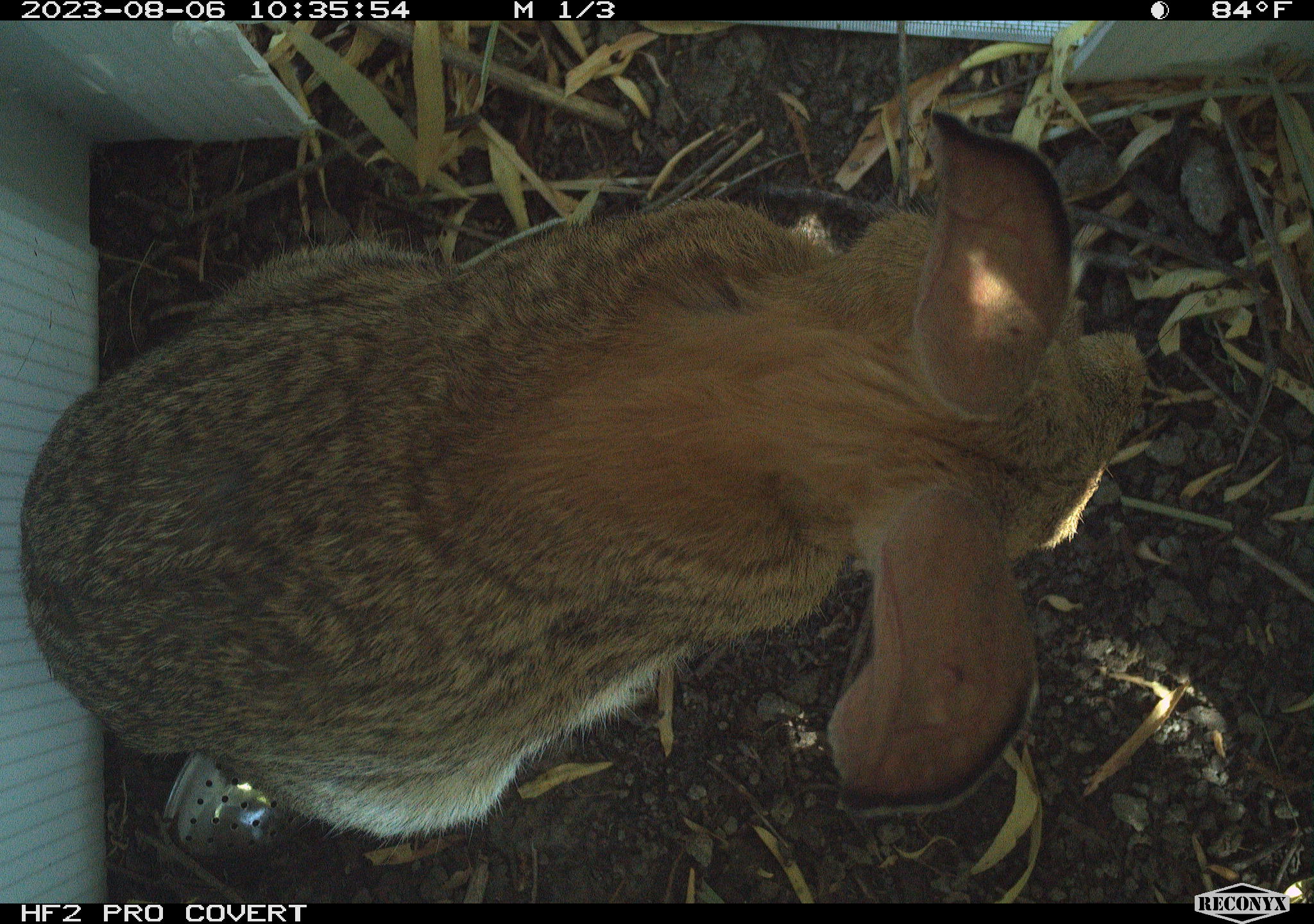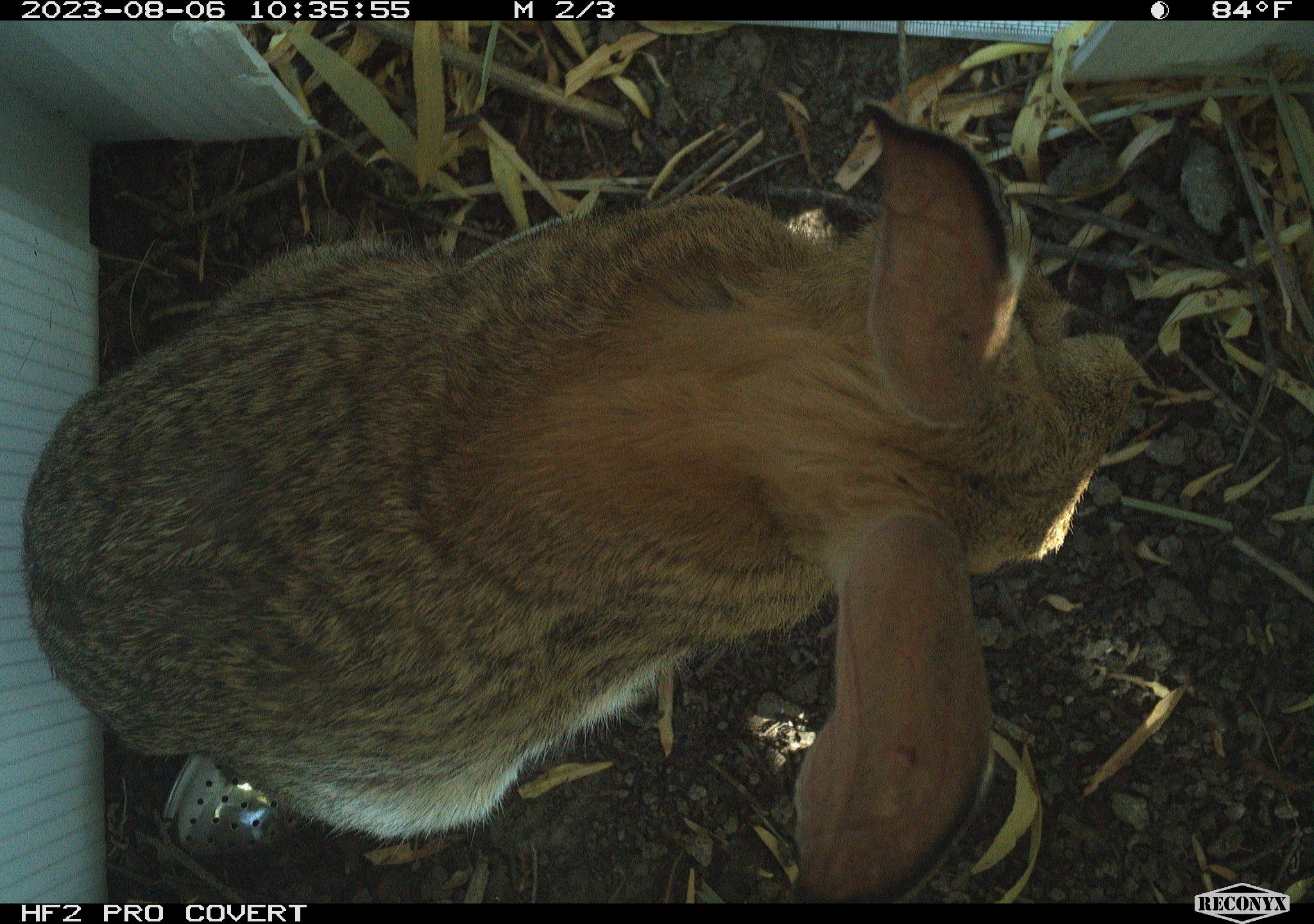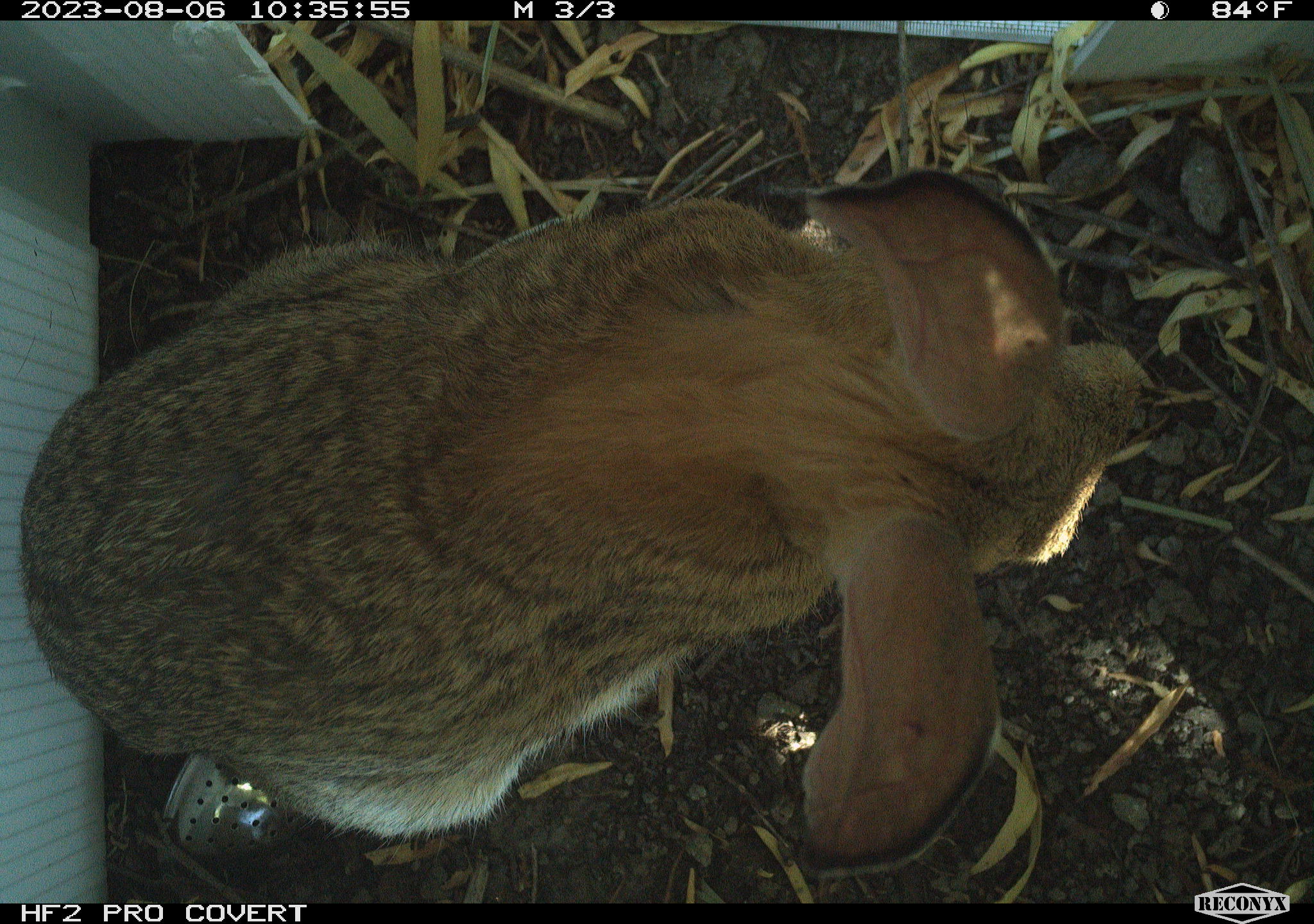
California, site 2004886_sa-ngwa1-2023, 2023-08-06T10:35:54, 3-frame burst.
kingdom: Animalia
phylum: Chordata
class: Mammalia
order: Lagomorpha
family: Leporidae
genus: Sylvilagus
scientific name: Sylvilagus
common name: cottontail rabbits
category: sylvilagus species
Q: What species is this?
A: Sylvilagus species (cottontail rabbits) (Sylvilagus).